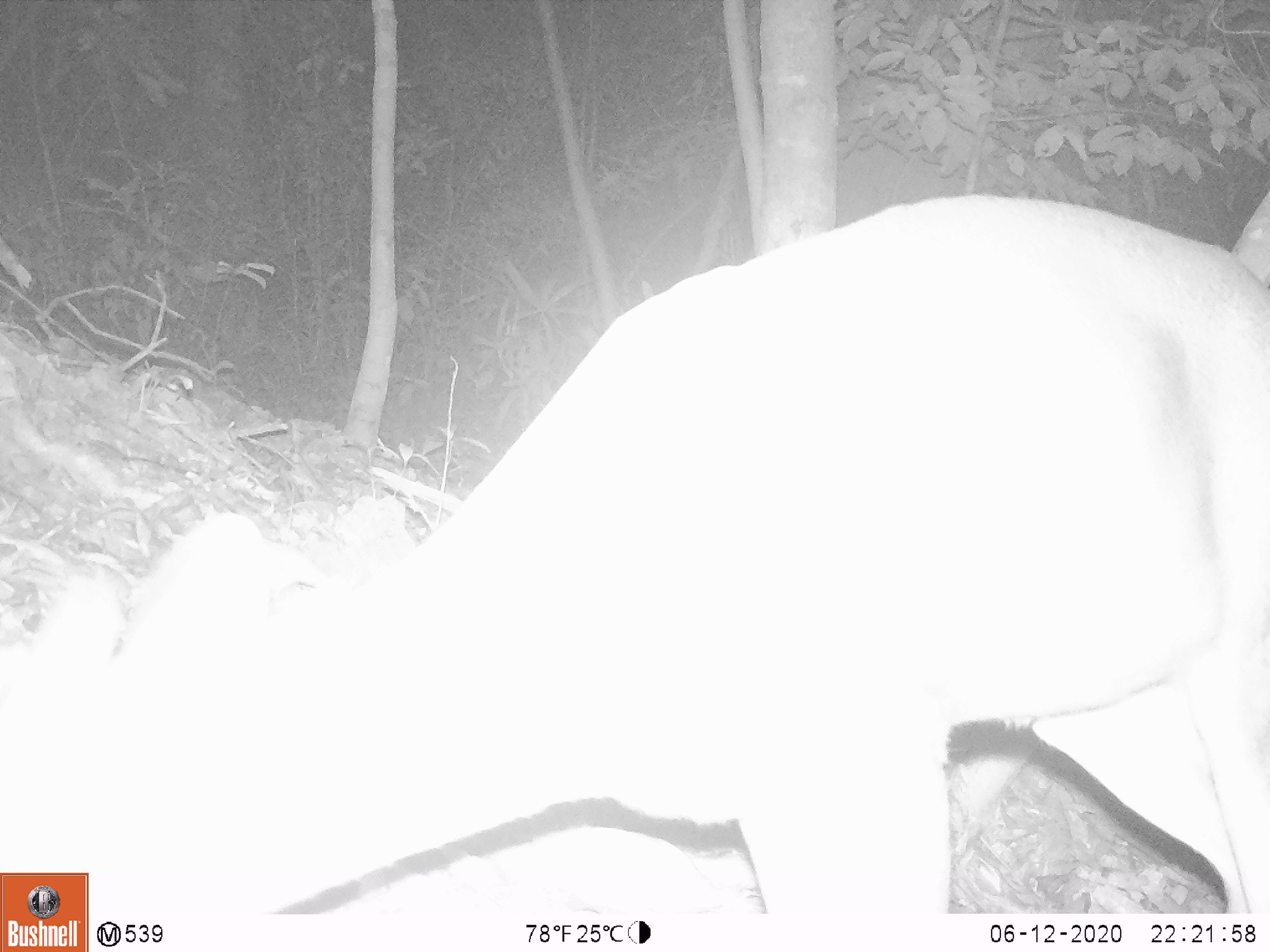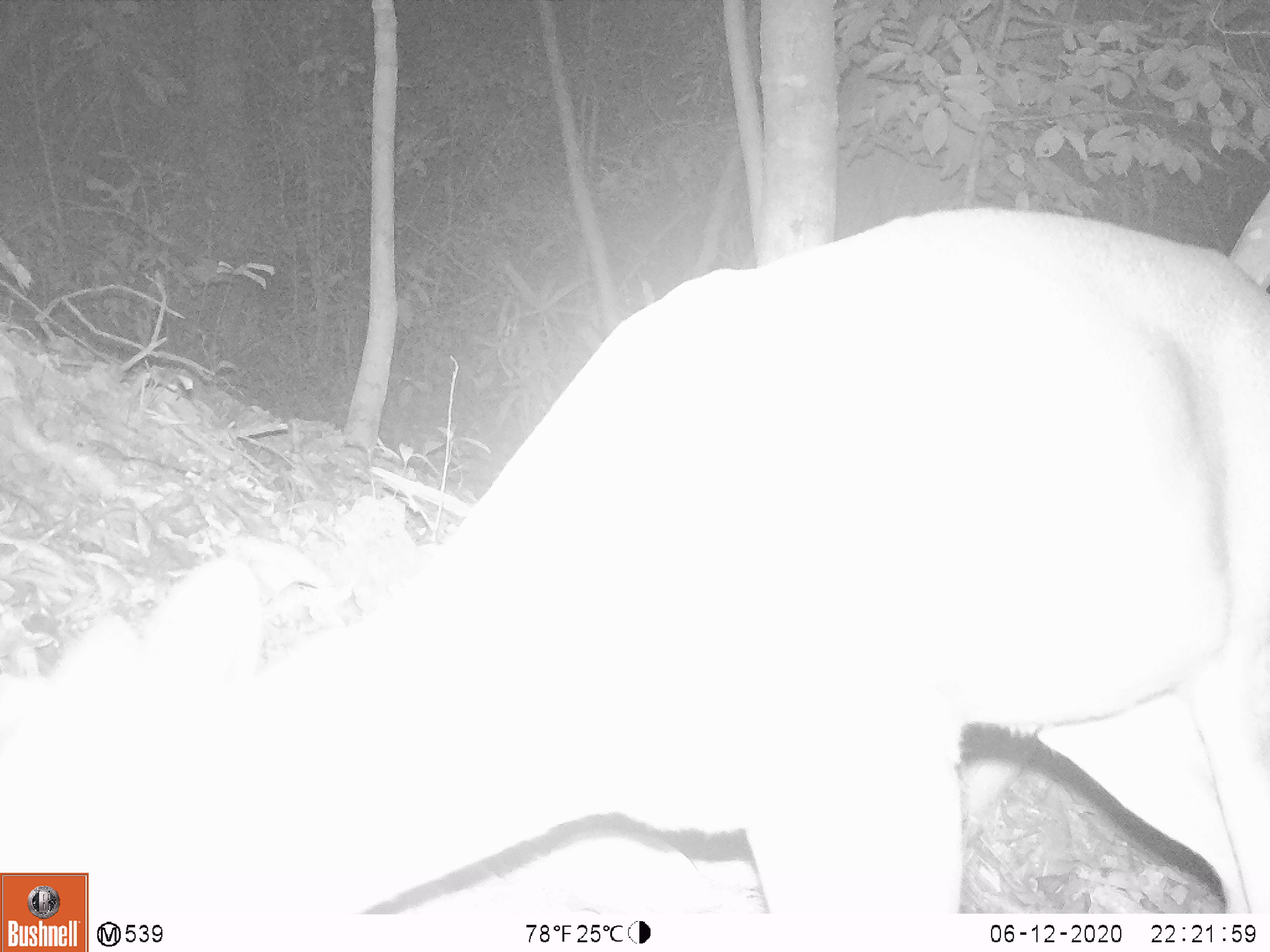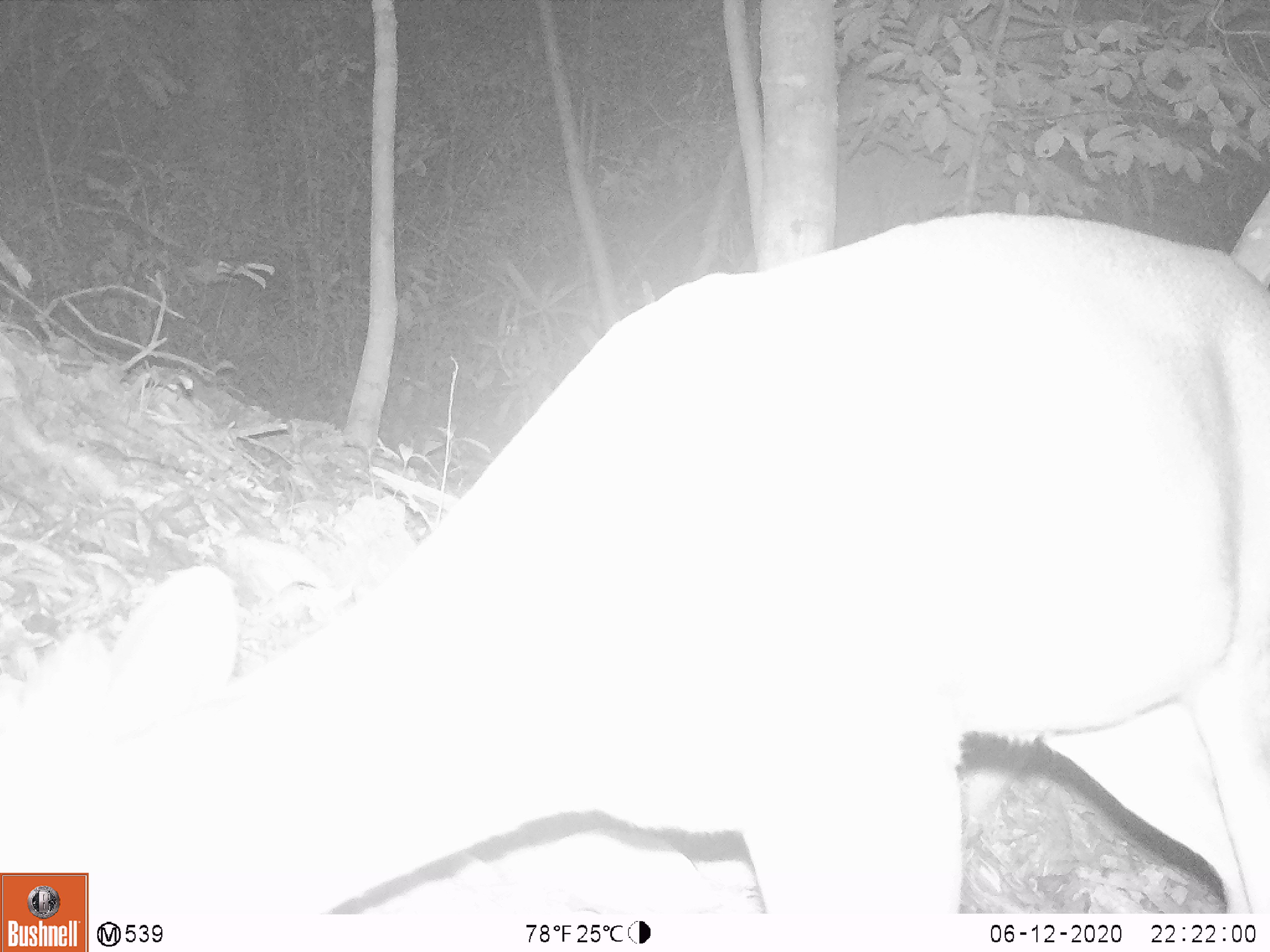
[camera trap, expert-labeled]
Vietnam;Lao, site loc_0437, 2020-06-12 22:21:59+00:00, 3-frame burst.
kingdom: Animalia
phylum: Chordata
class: Mammalia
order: Artiodactyla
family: Cervidae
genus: Muntiacus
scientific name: Muntiacus rooseveltorum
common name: roosevelt's muntjac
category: roosevelts muntjac group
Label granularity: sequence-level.